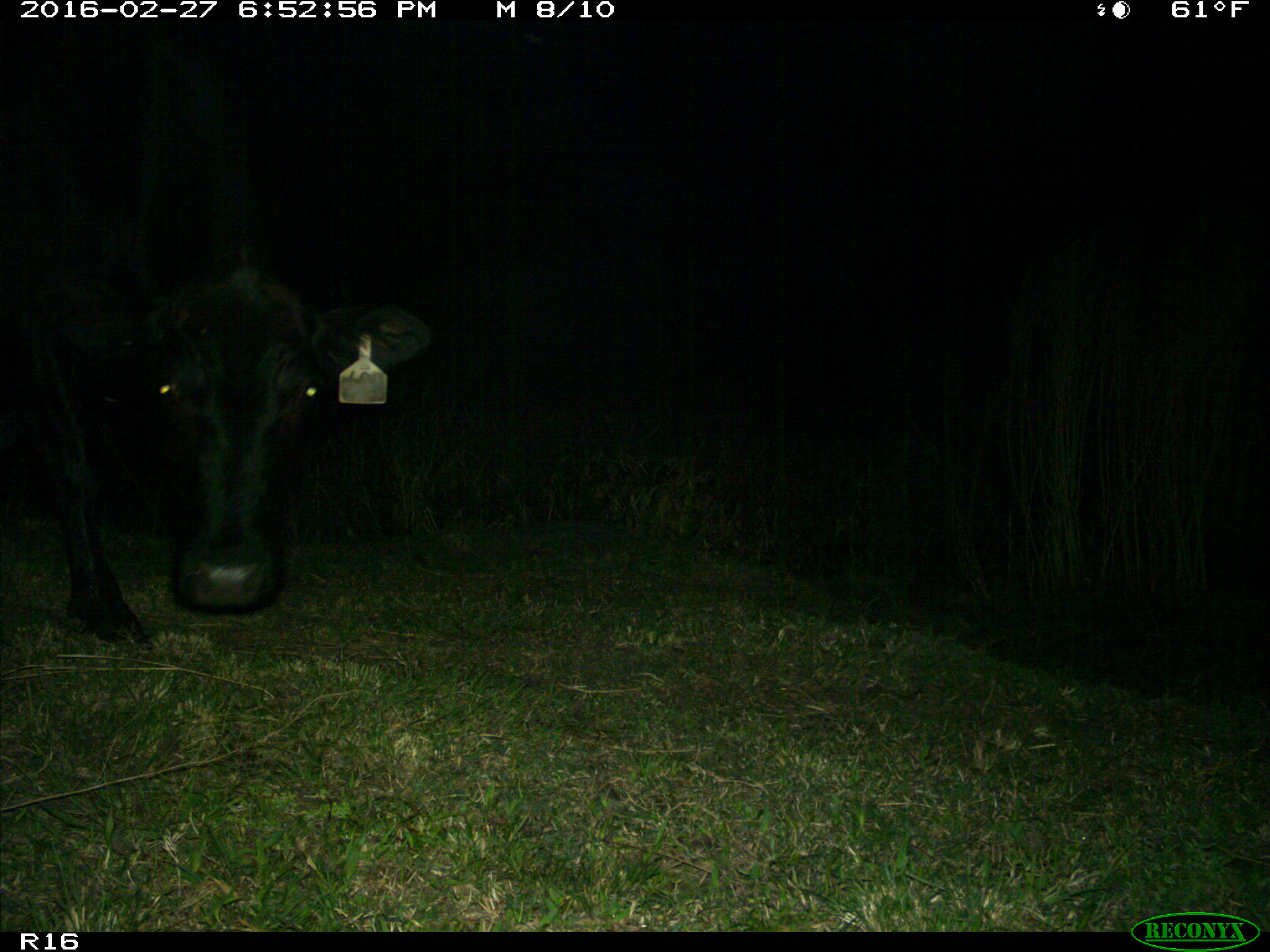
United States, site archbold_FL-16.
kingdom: Animalia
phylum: Chordata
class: Mammalia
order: Artiodactyla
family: Bovidae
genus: Bos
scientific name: Bos taurus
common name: domestic cow